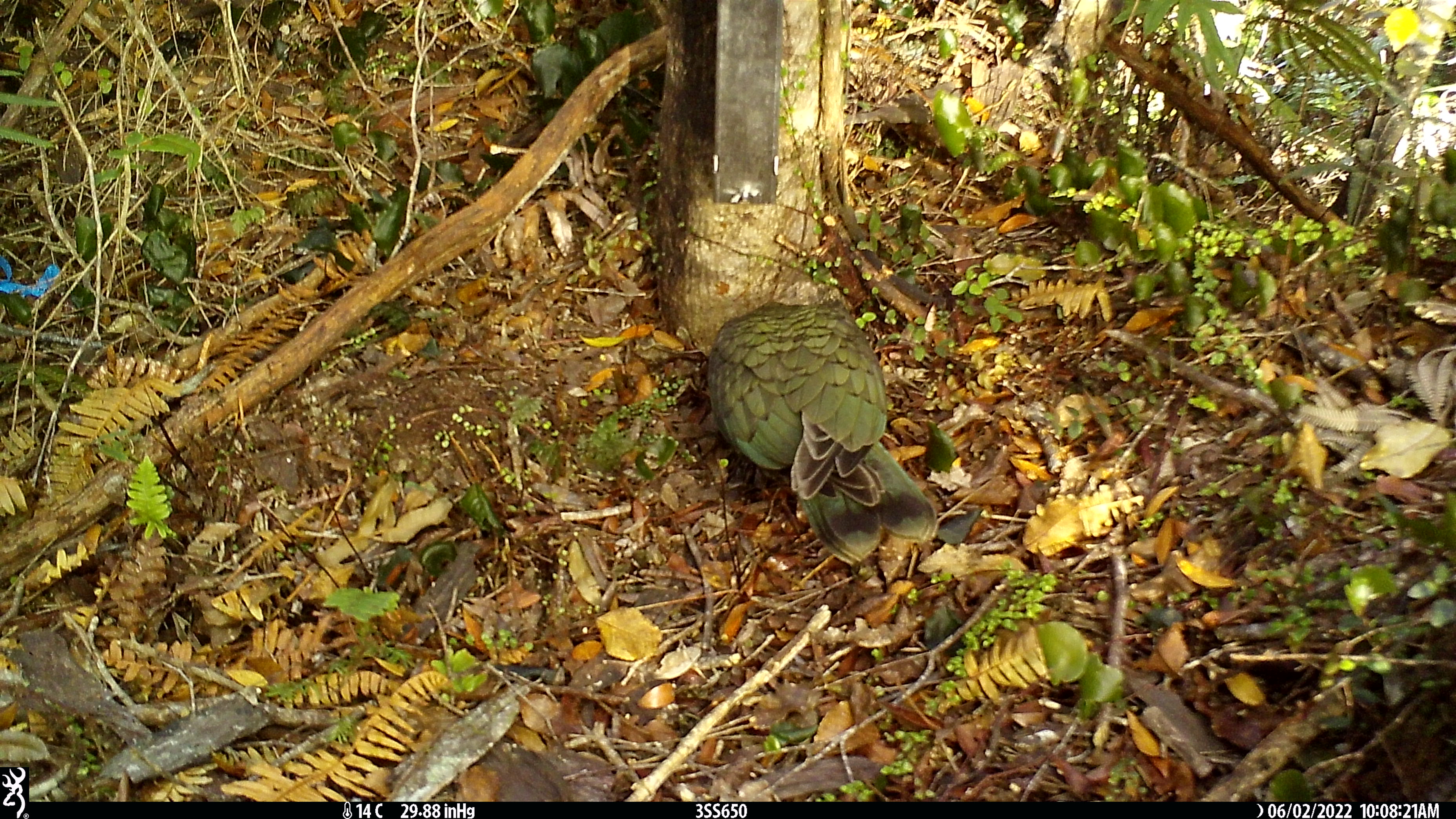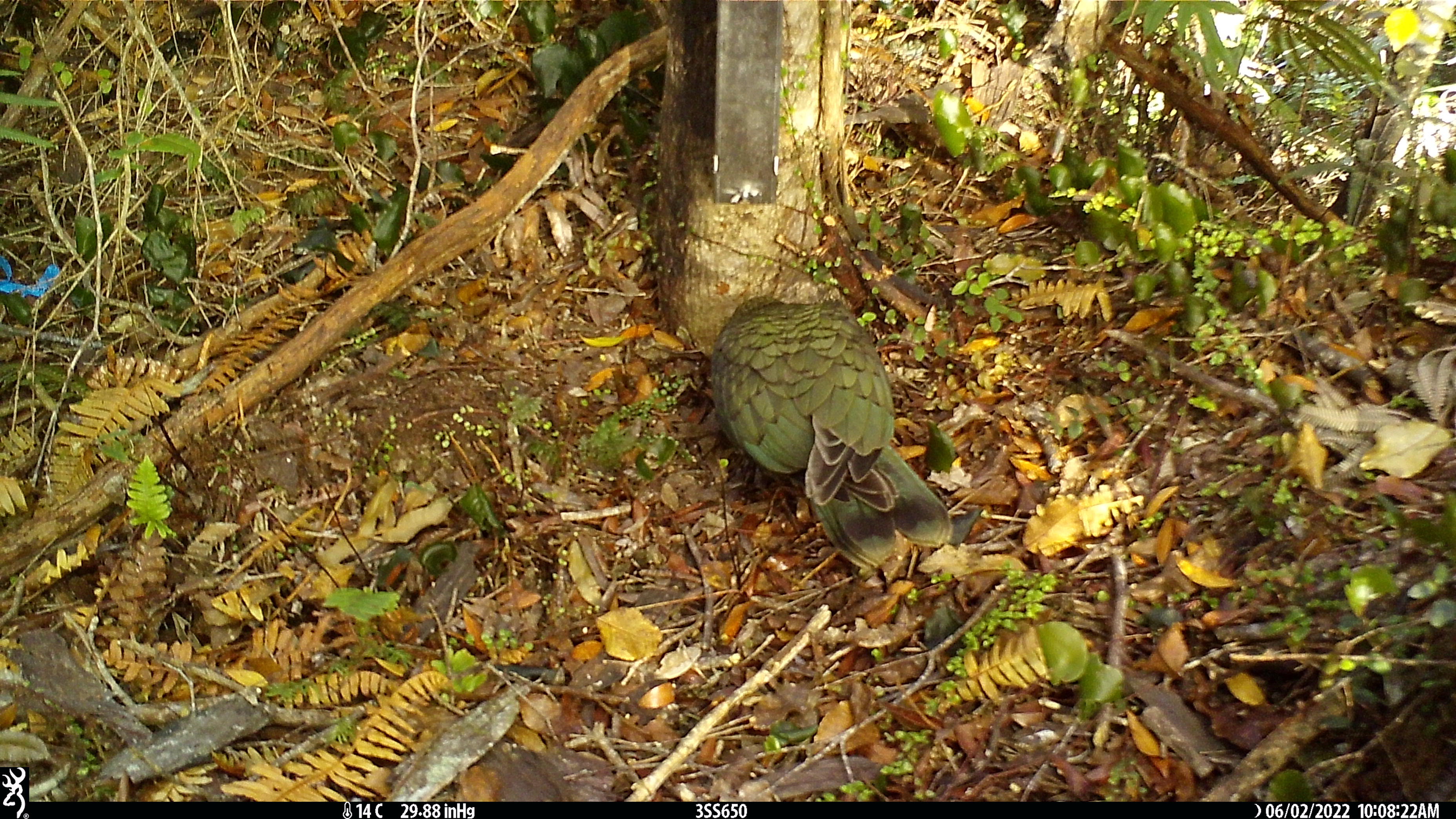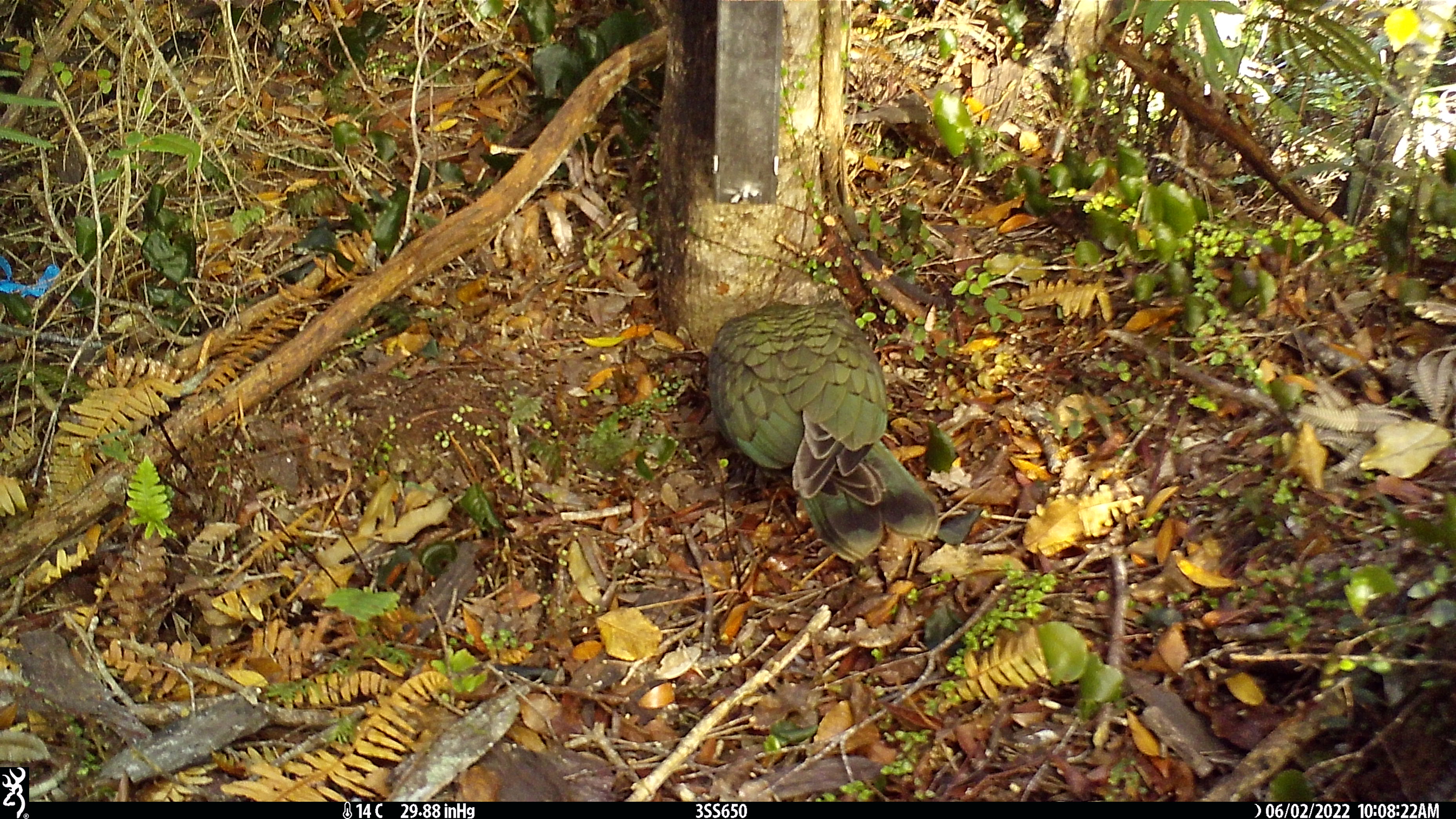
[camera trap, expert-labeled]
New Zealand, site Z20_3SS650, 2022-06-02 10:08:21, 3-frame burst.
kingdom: Animalia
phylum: Chordata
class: Aves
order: Psittaciformes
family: Strigopidae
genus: Nestor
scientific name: Nestor notabilis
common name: kea